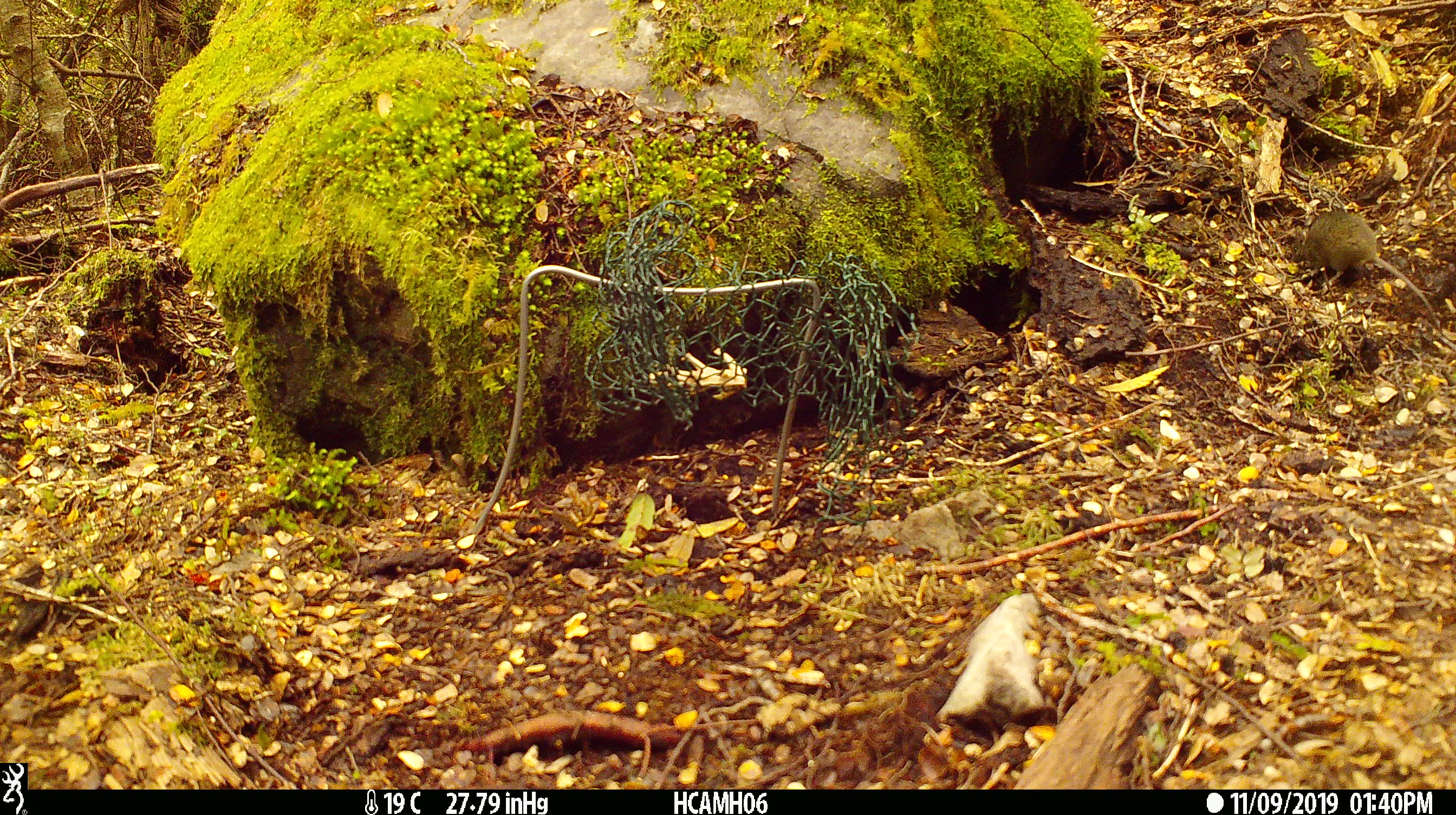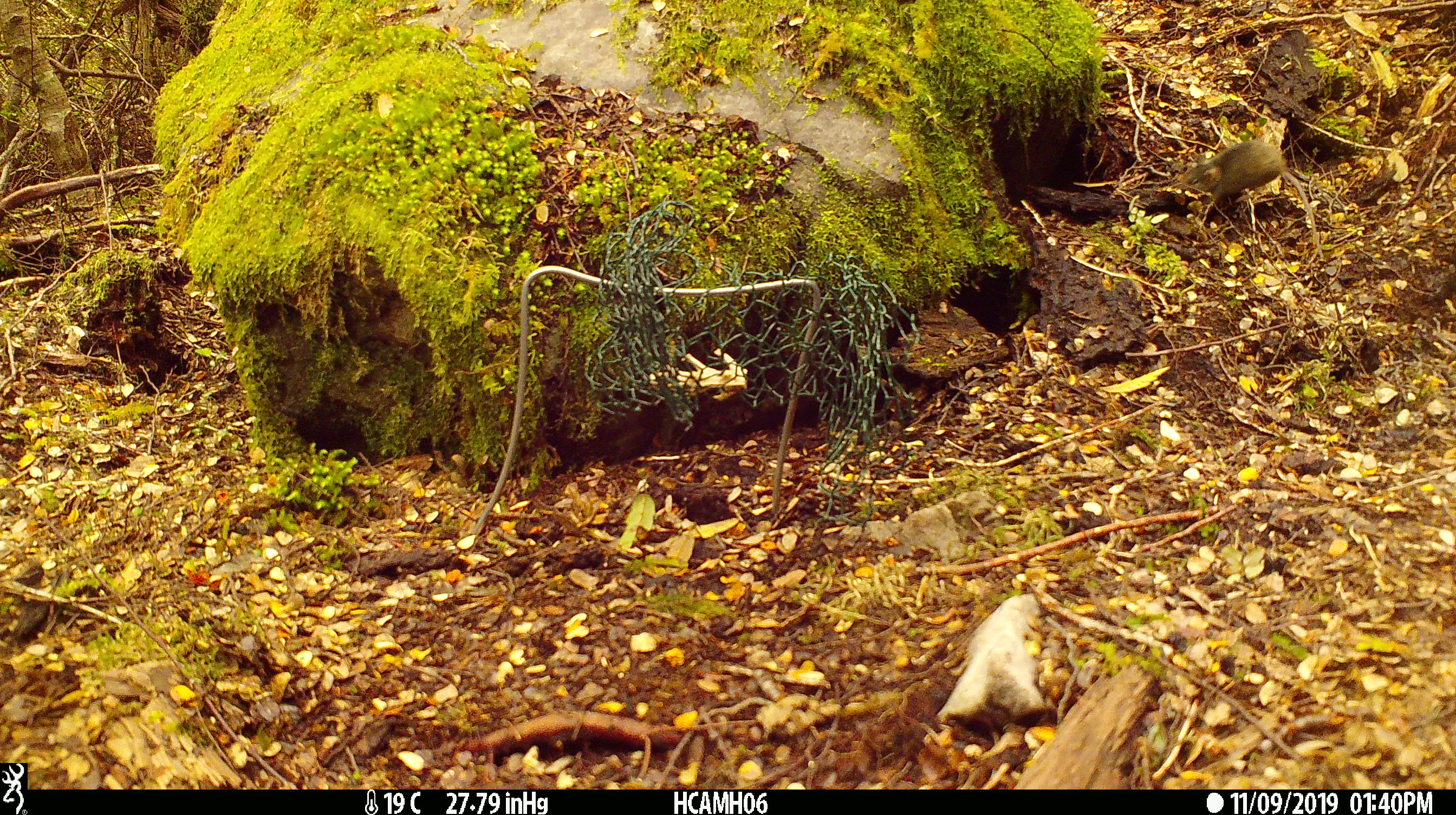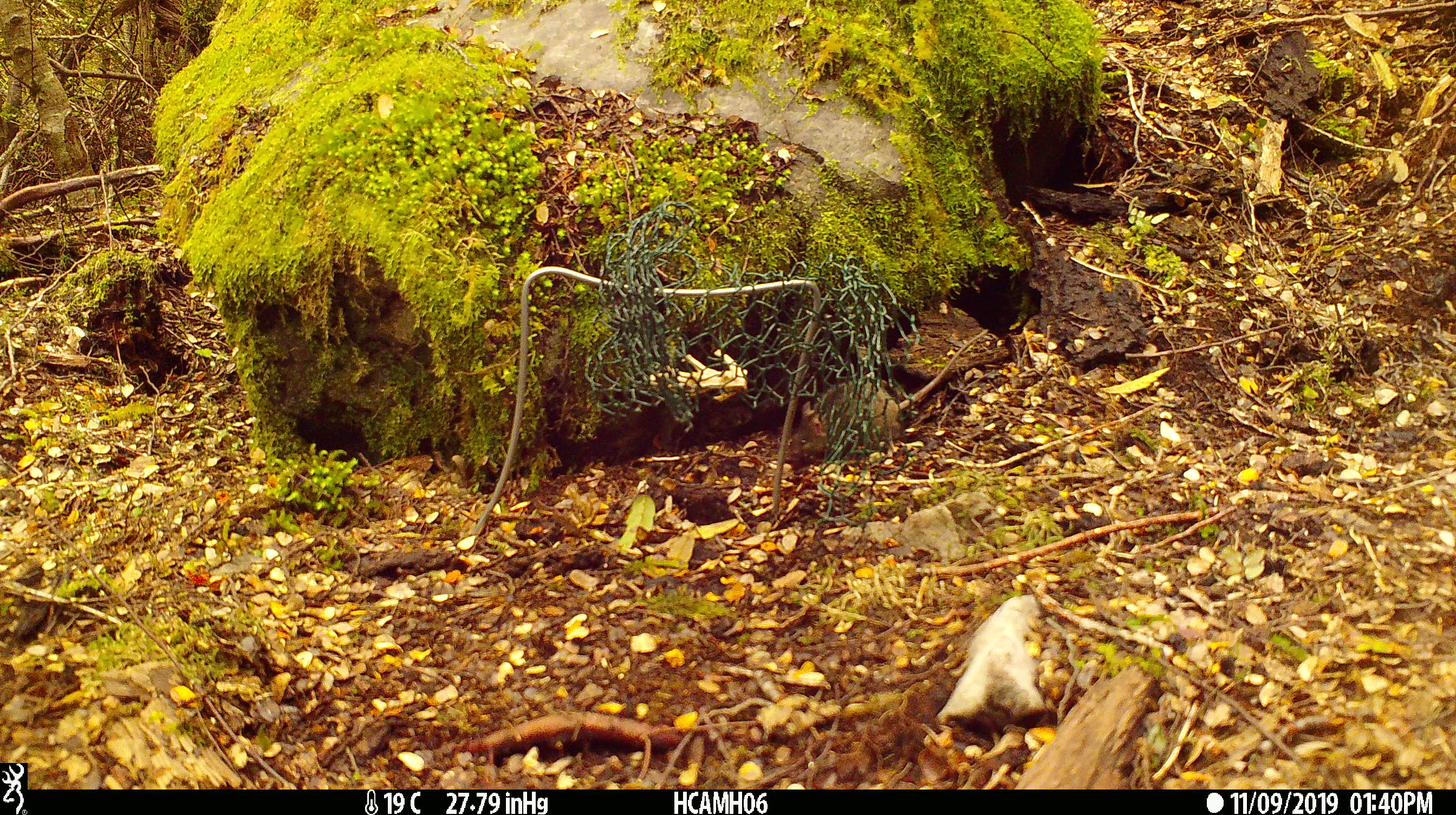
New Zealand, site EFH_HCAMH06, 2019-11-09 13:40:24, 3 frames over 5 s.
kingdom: Animalia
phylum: Chordata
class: Mammalia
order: Rodentia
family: Muridae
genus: Mus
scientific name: Mus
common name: mouse